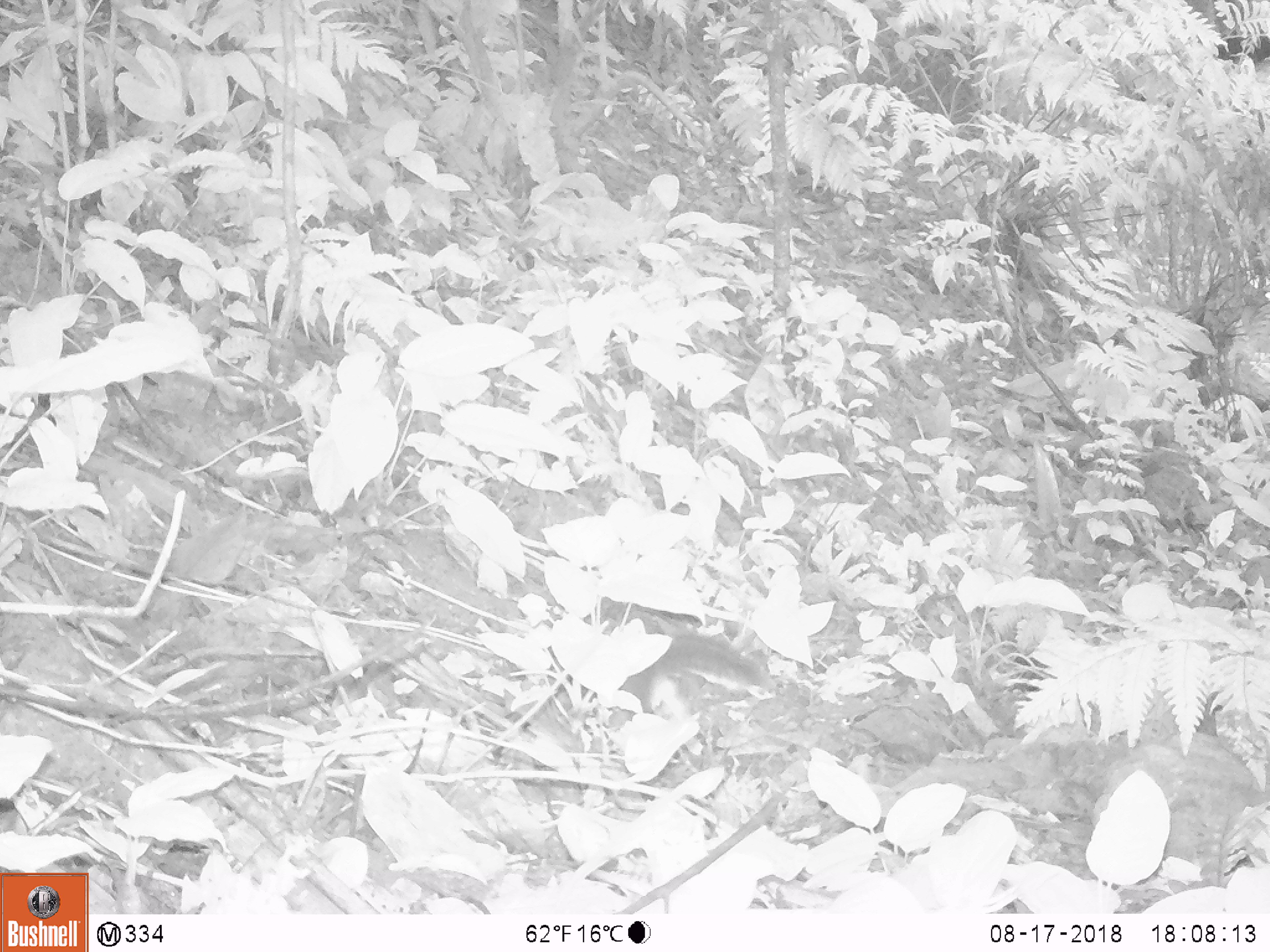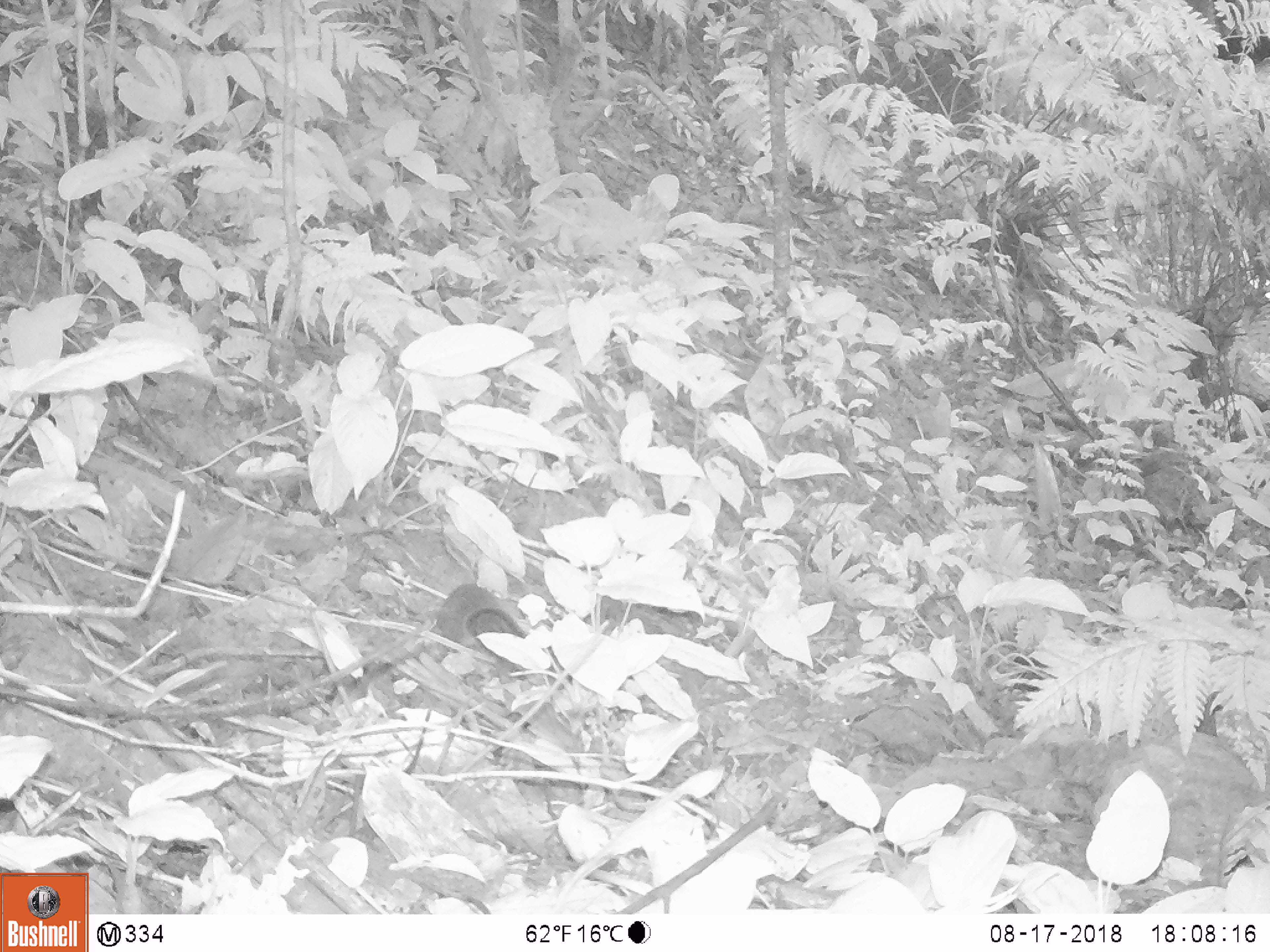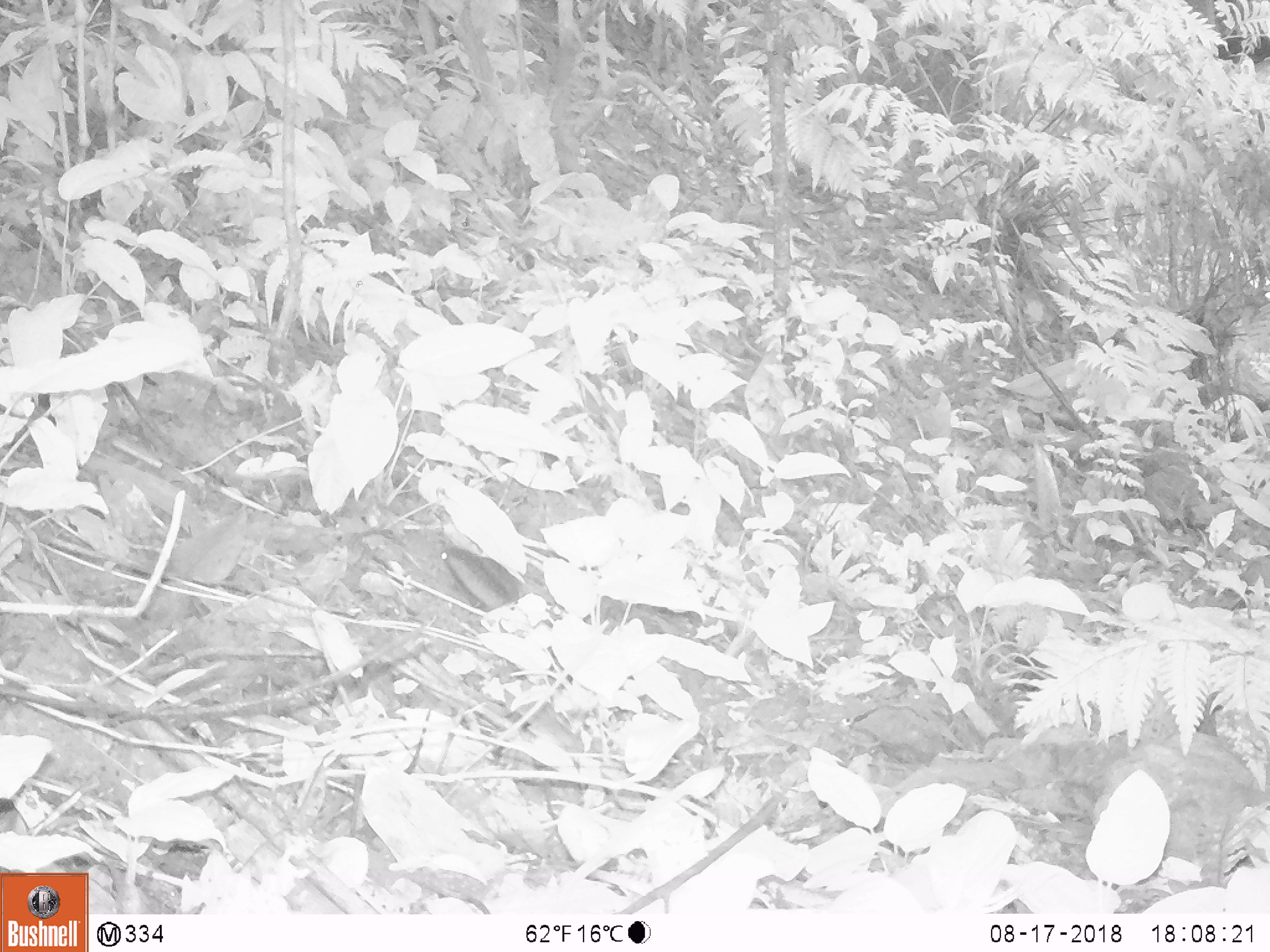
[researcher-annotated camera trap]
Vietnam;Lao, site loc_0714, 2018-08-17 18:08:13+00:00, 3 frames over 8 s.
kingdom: Animalia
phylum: Chordata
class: Mammalia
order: Rodentia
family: Sciuridae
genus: Dremomys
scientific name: Dremomys rufigenis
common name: red-cheeked squirrel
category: red cheeked squirrel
Red cheeked squirrel (red-cheeked squirrel) (Dremomys rufigenis). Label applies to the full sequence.